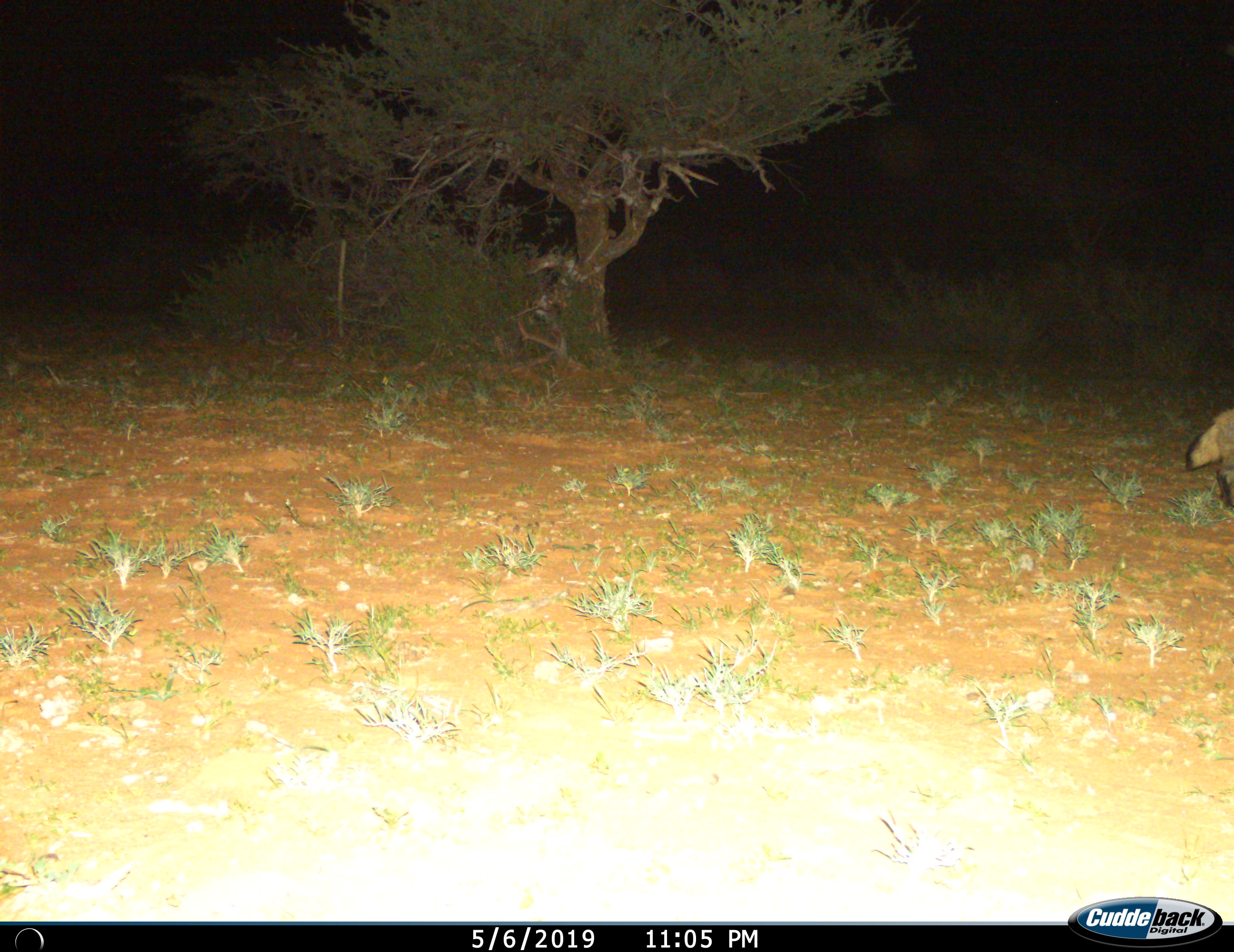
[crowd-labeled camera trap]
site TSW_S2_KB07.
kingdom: Animalia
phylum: Chordata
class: Mammalia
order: Carnivora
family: Canidae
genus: Otocyon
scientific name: Otocyon megalotis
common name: bat-eared fox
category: foxbateared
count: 1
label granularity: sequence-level